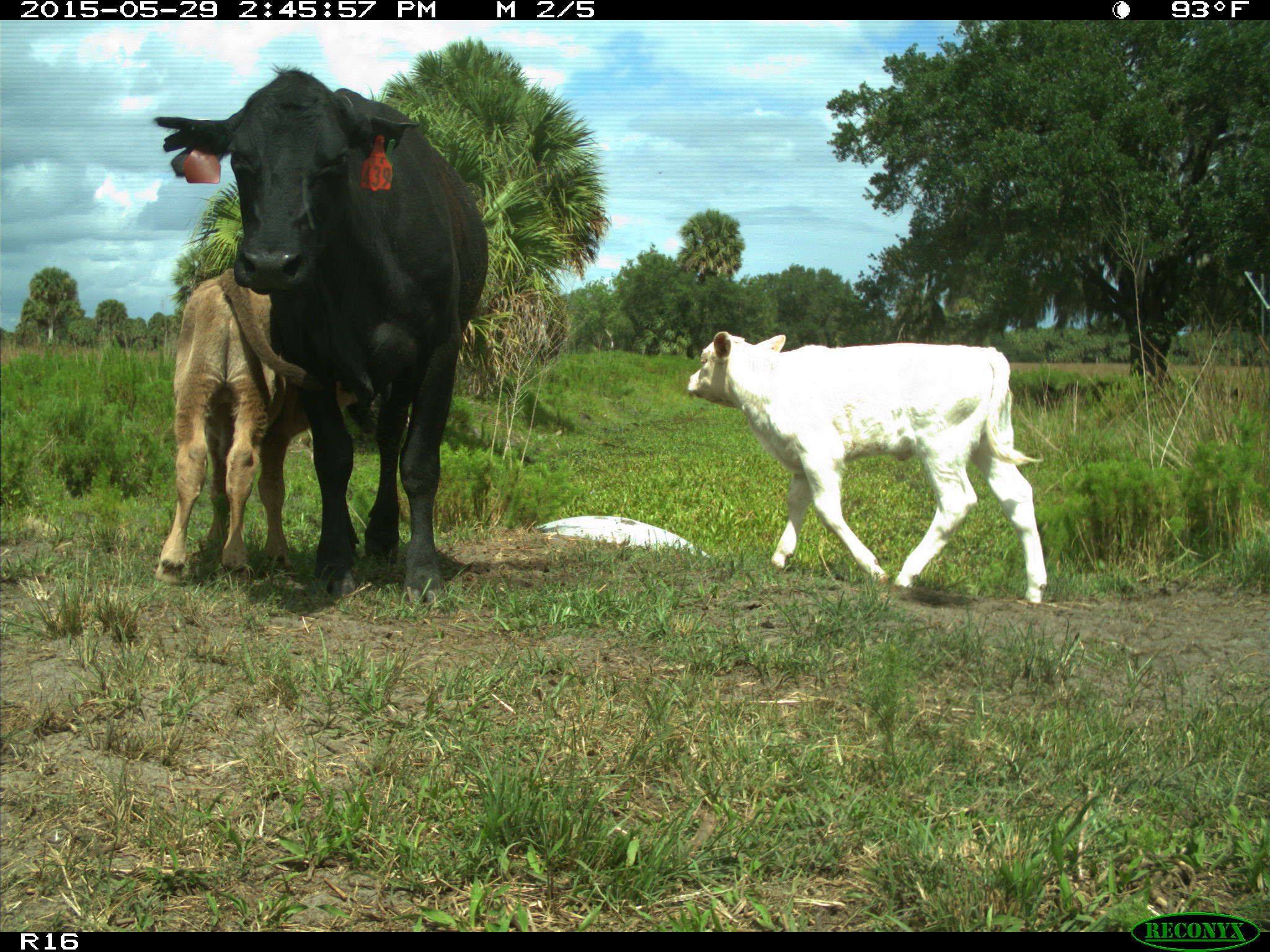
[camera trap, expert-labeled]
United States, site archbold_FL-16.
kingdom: Animalia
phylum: Chordata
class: Mammalia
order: Artiodactyla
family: Bovidae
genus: Bos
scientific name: Bos taurus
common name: domestic cow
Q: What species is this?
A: Bos taurus (domestic cow).